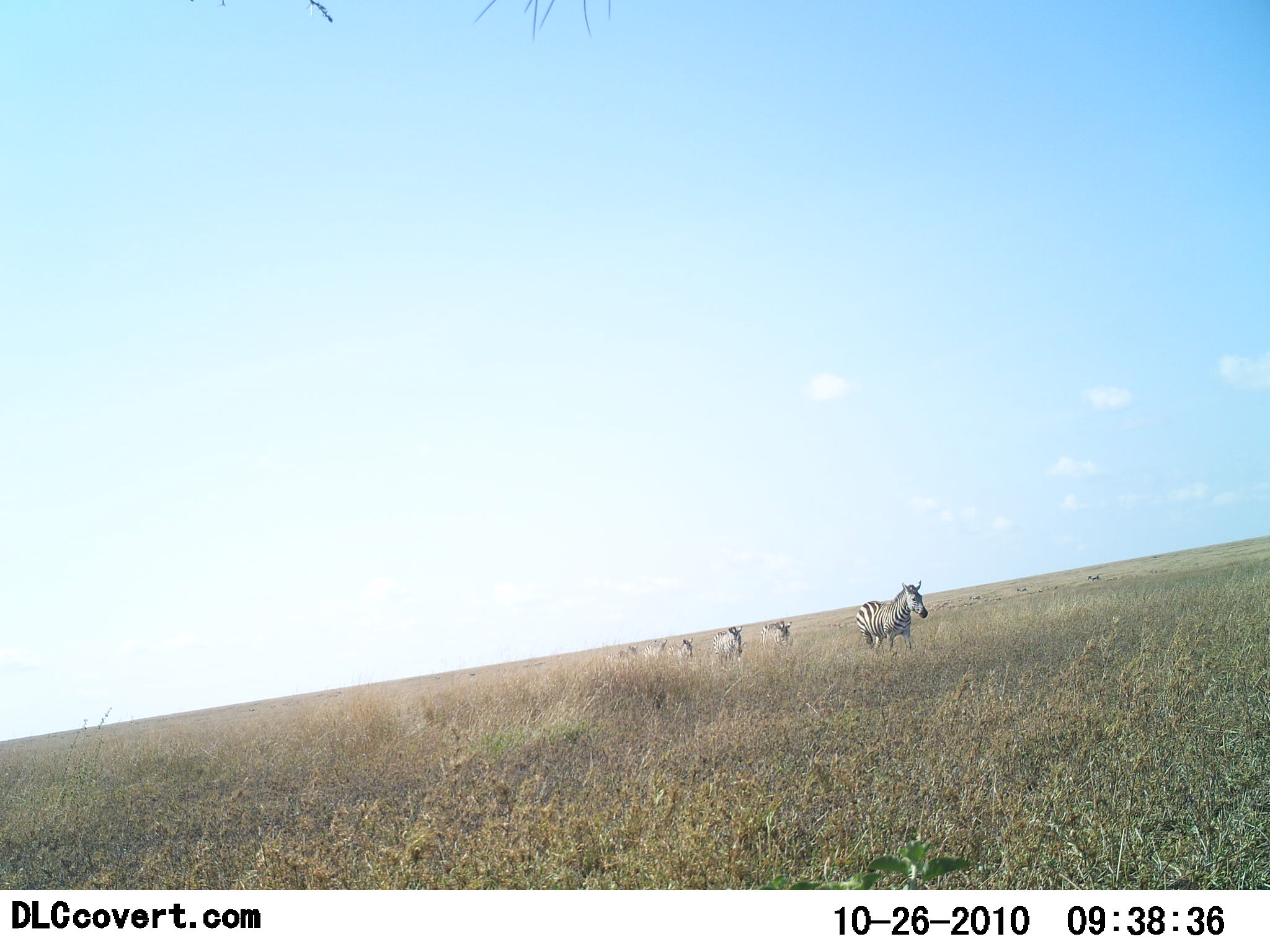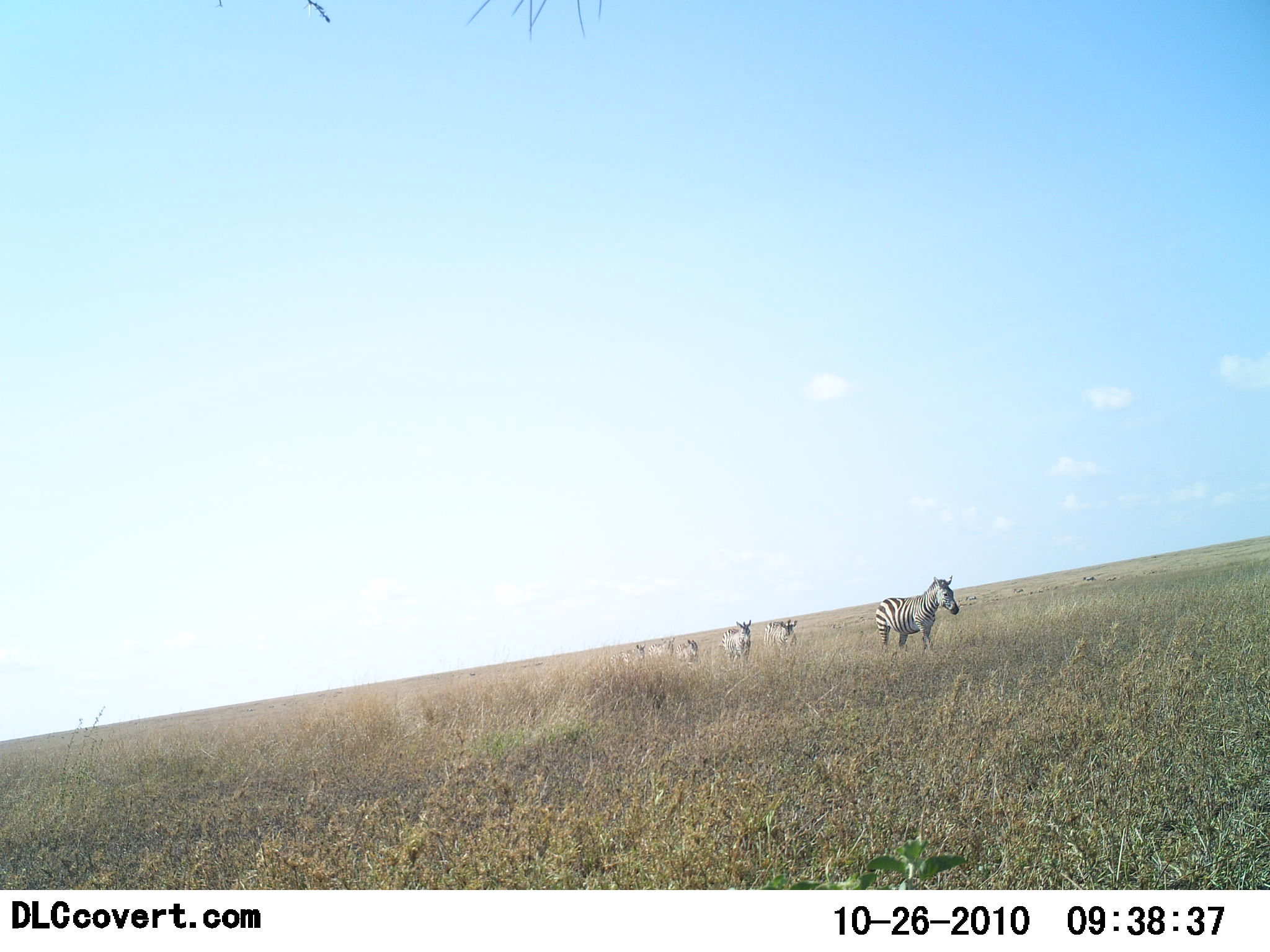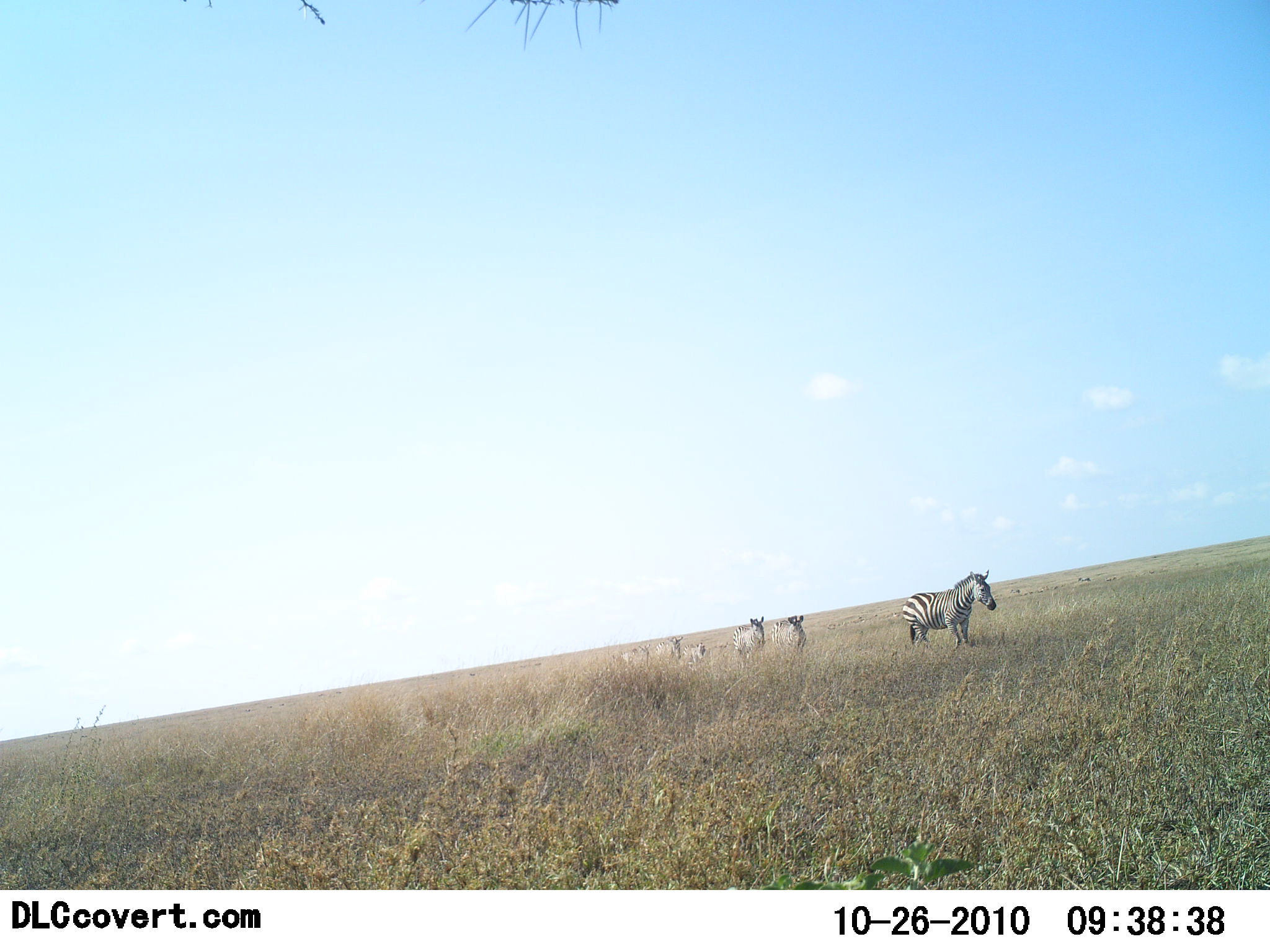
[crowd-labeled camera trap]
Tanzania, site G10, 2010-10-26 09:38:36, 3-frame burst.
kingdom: Animalia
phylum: Chordata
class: Mammalia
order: Perissodactyla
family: Equidae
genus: Equus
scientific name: Equus quagga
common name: plains zebra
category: zebra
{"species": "zebra (plains zebra) (Equus quagga)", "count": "6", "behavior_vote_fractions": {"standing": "0%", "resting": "0%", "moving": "100%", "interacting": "0%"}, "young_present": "0%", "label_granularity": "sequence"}